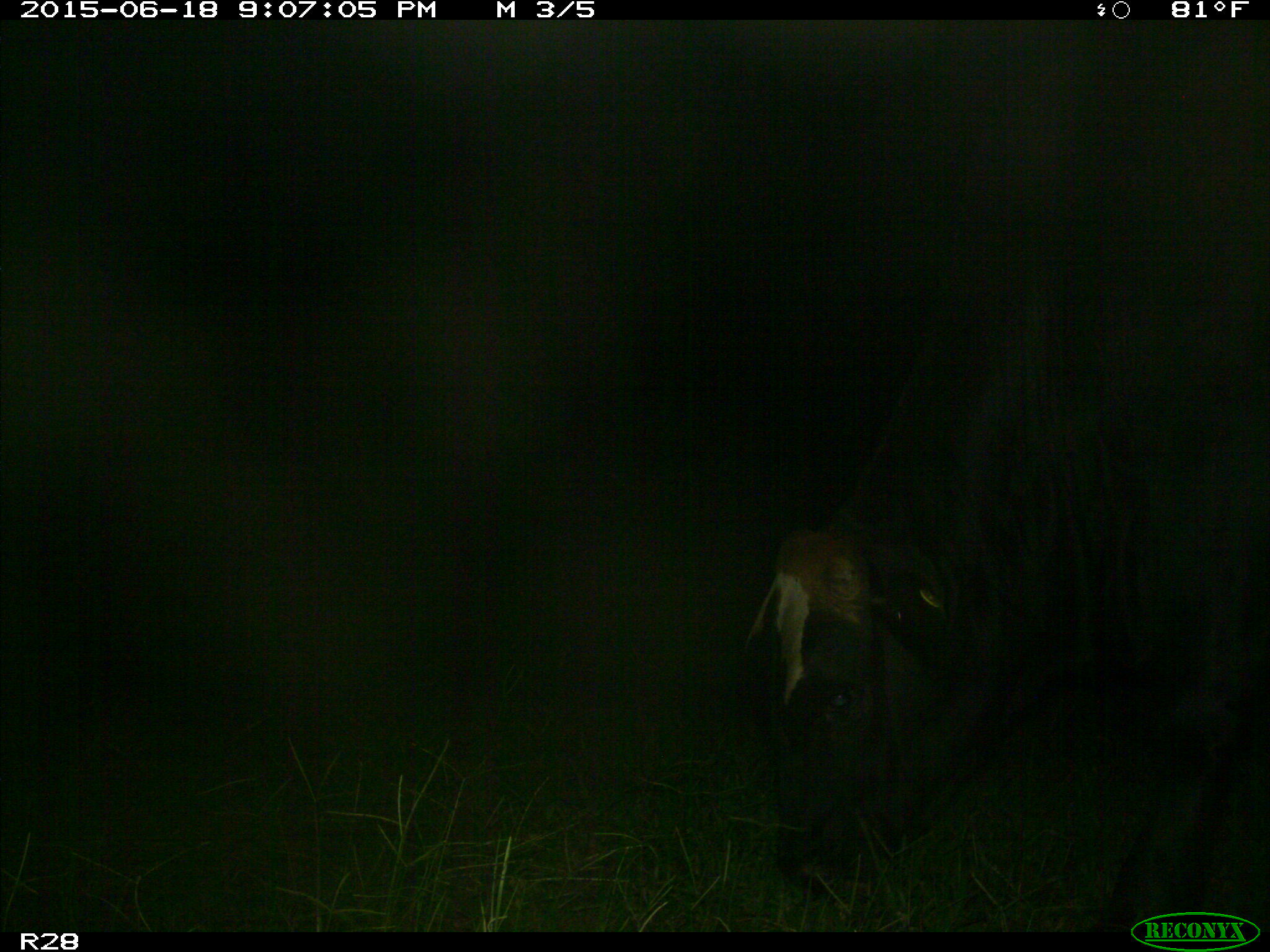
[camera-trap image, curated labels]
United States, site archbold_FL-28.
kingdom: Animalia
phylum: Chordata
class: Mammalia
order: Artiodactyla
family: Bovidae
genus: Bos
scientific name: Bos taurus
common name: domestic cow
Bos taurus (domestic cow).